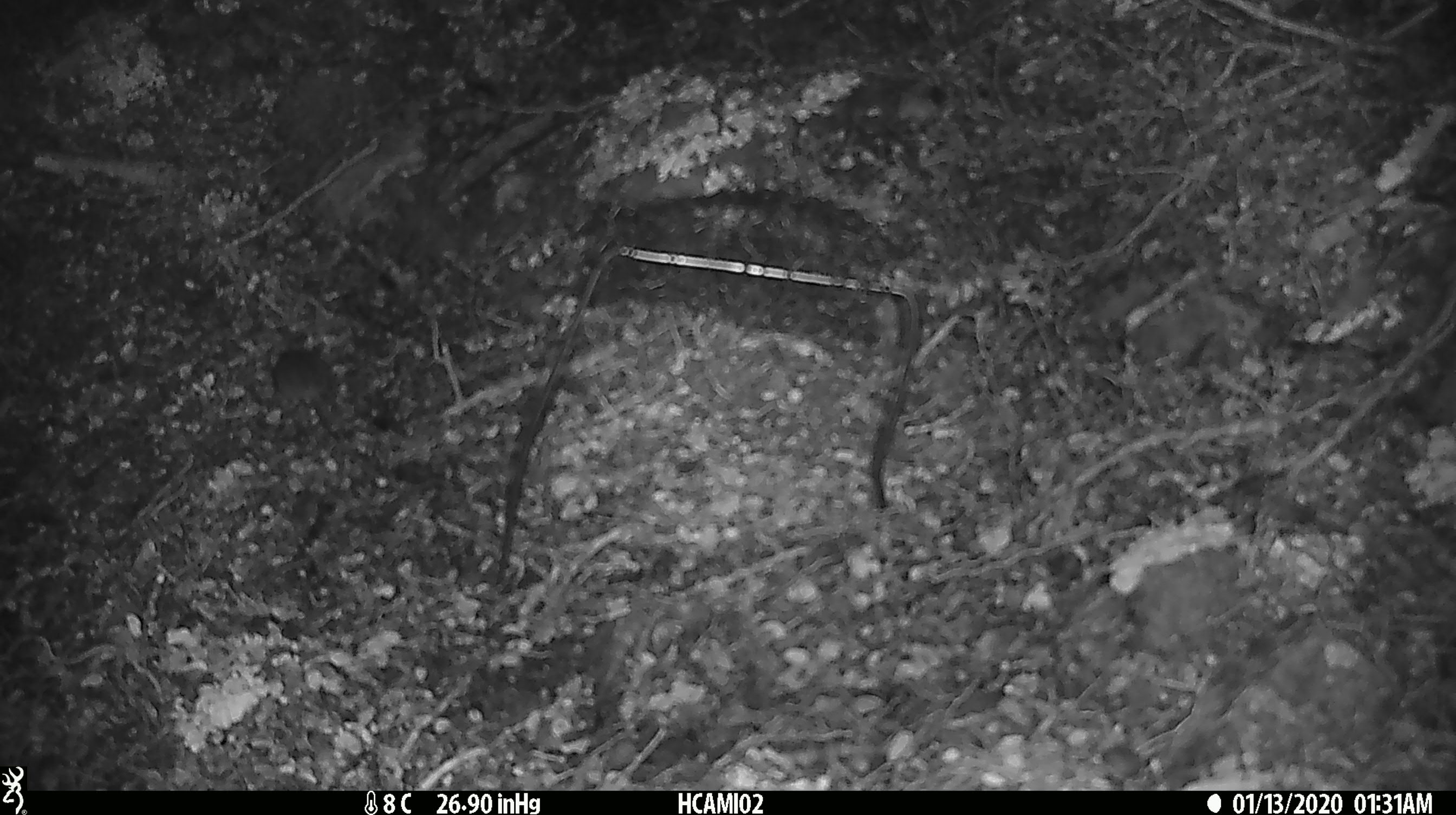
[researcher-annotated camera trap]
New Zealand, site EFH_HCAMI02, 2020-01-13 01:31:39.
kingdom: Animalia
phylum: Chordata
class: Mammalia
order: Rodentia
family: Muridae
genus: Mus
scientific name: Mus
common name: mouse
Mouse (Mus).